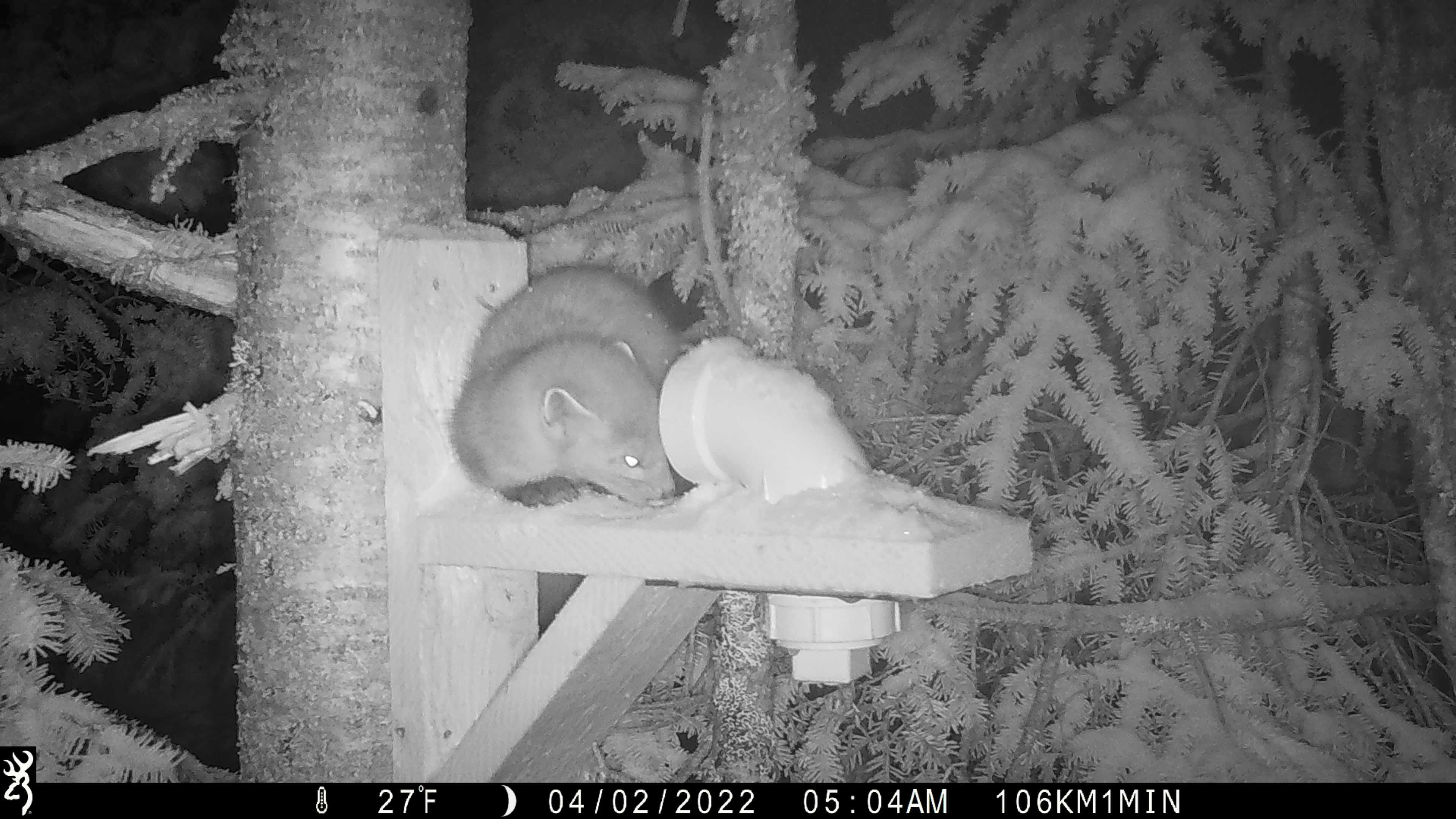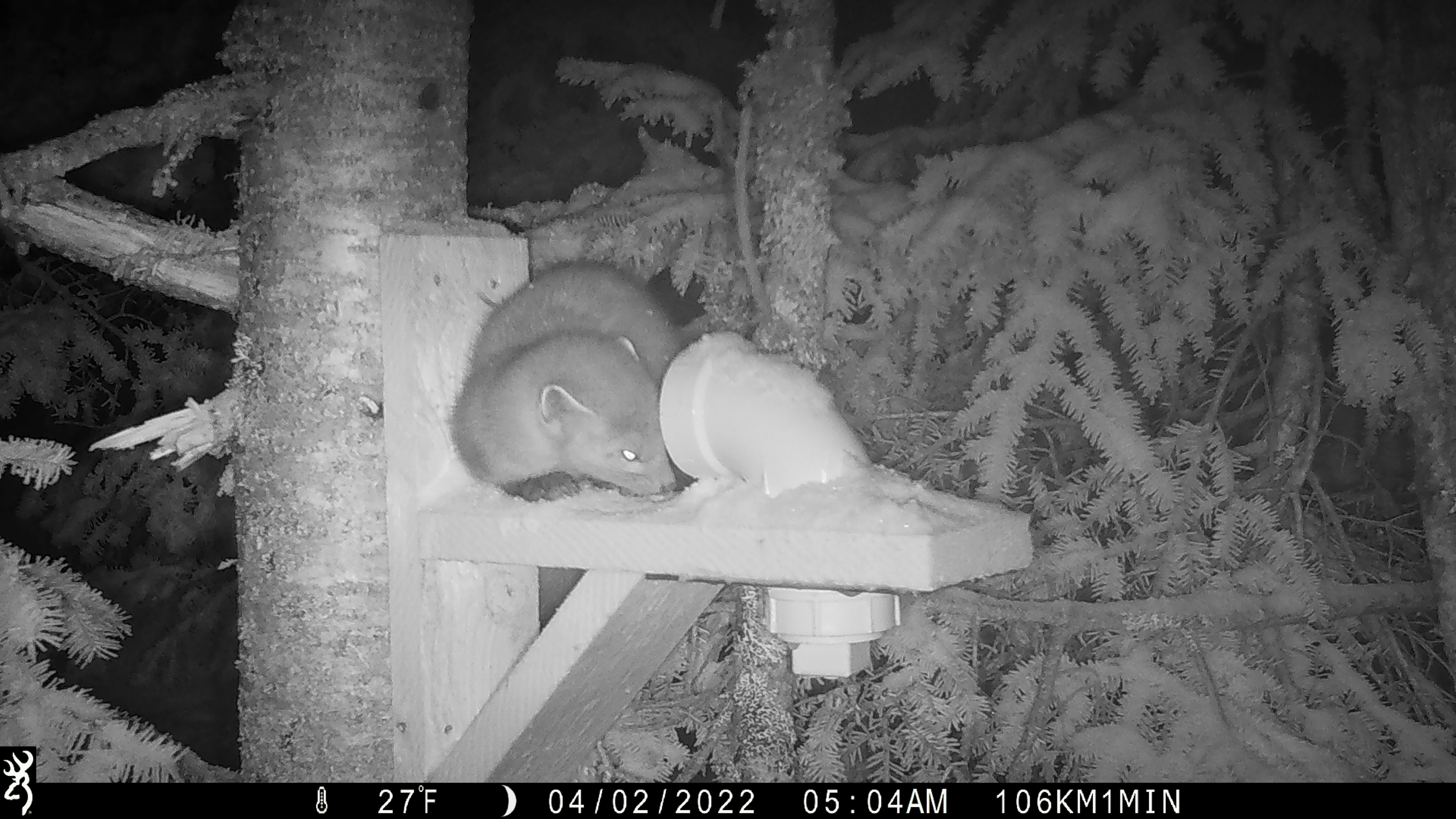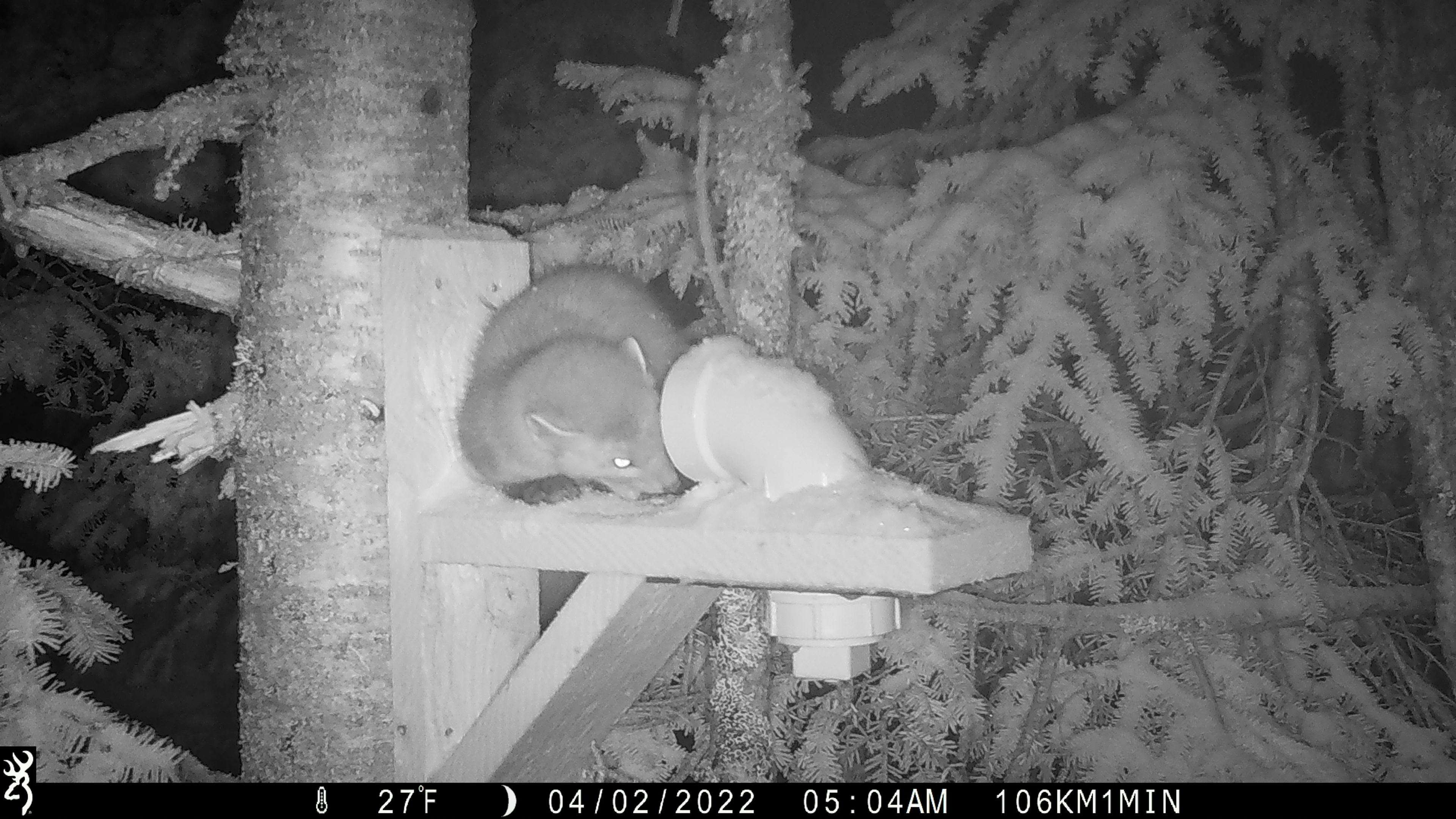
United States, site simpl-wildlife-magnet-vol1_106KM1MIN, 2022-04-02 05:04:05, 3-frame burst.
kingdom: Animalia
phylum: Chordata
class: Mammalia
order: Carnivora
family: Mustelidae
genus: Martes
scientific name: Martes americana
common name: american marten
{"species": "american marten (Martes americana)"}